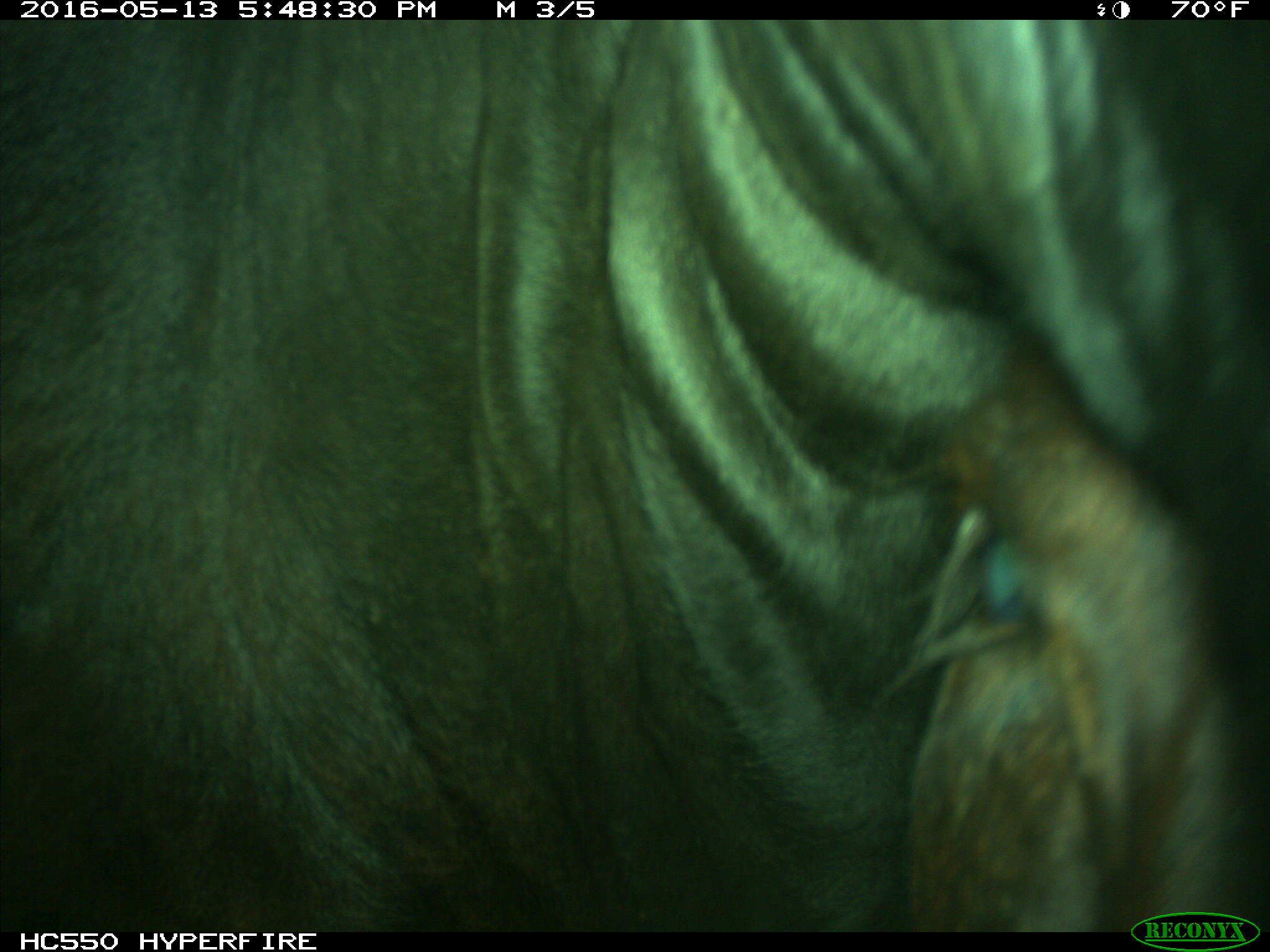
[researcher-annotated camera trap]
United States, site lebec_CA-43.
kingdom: Animalia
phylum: Chordata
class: Mammalia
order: Artiodactyla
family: Bovidae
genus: Bos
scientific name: Bos taurus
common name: domestic cow